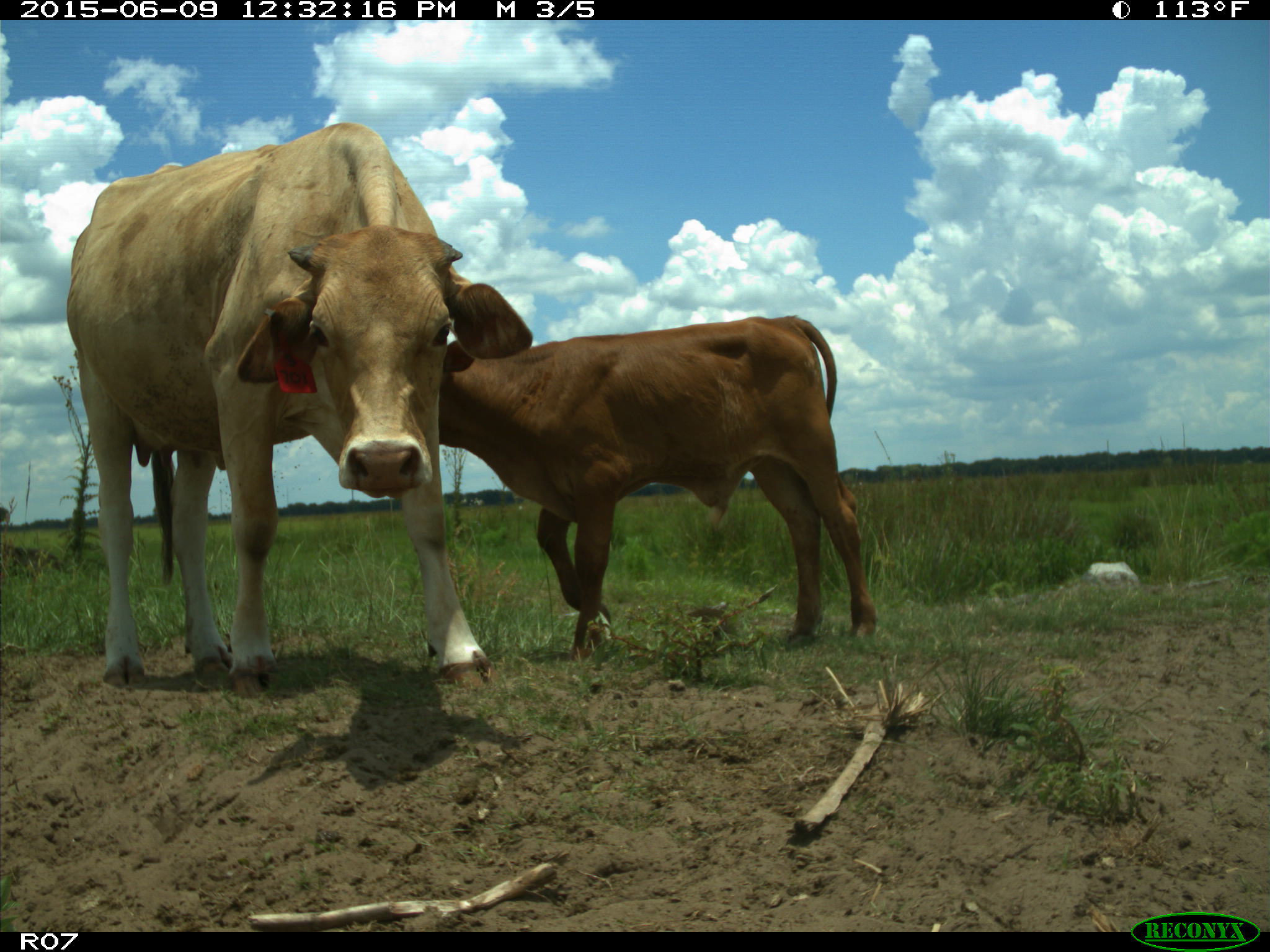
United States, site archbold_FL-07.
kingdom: Animalia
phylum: Chordata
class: Mammalia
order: Artiodactyla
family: Bovidae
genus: Bos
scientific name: Bos taurus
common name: domestic cow